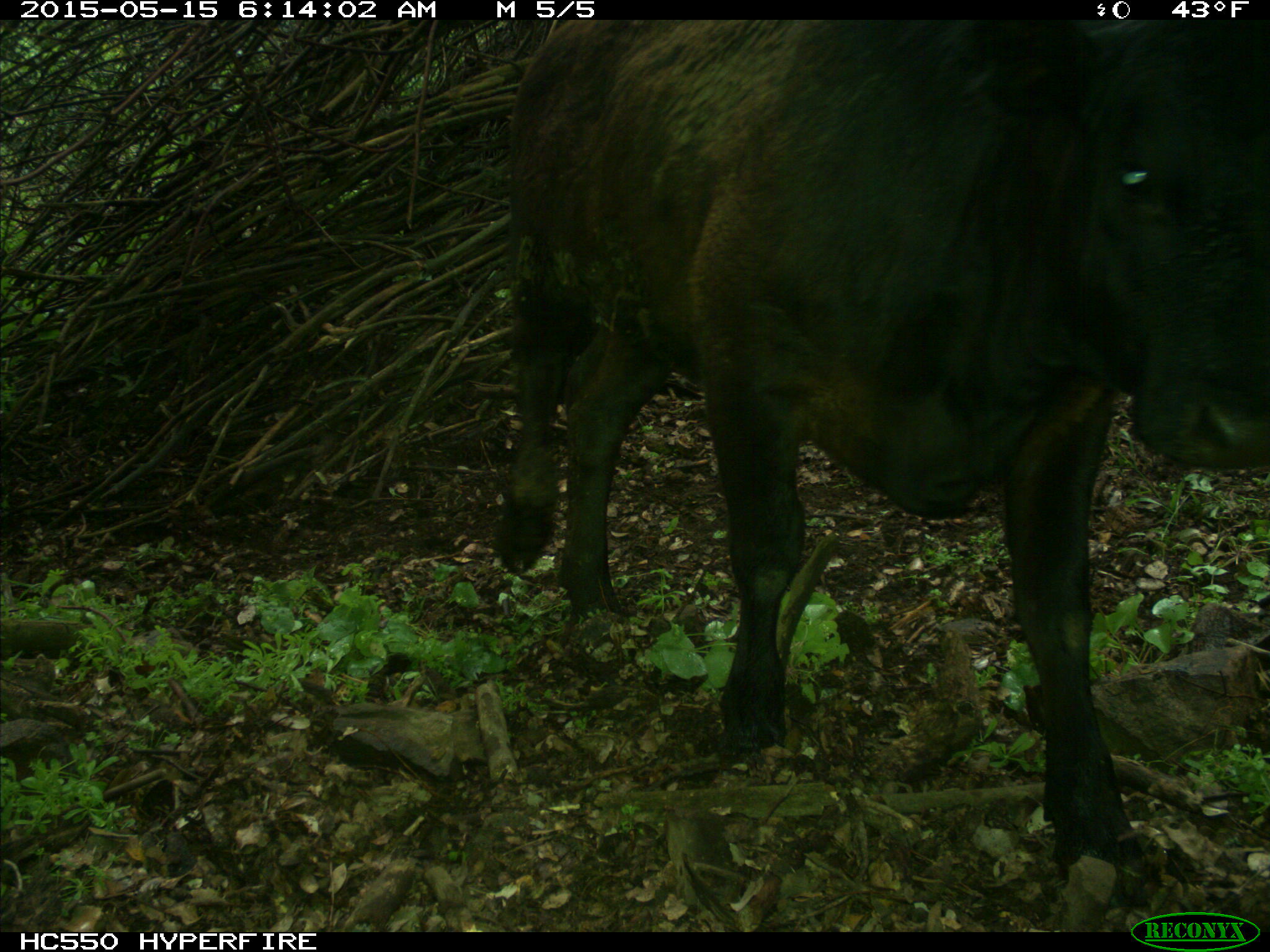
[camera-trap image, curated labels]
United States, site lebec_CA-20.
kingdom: Animalia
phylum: Chordata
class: Mammalia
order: Artiodactyla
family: Bovidae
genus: Bos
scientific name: Bos taurus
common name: domestic cow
Bos taurus (domestic cow).